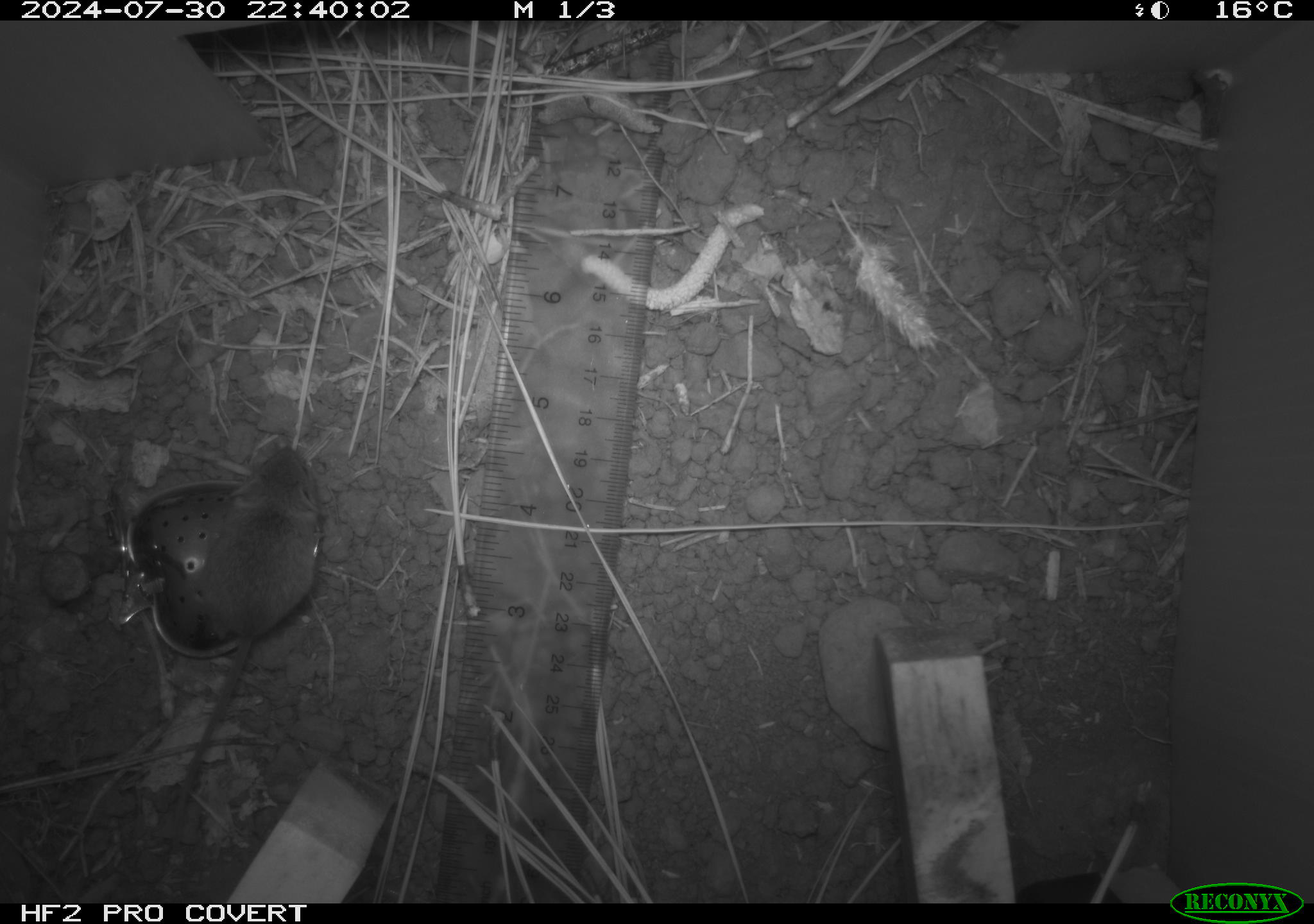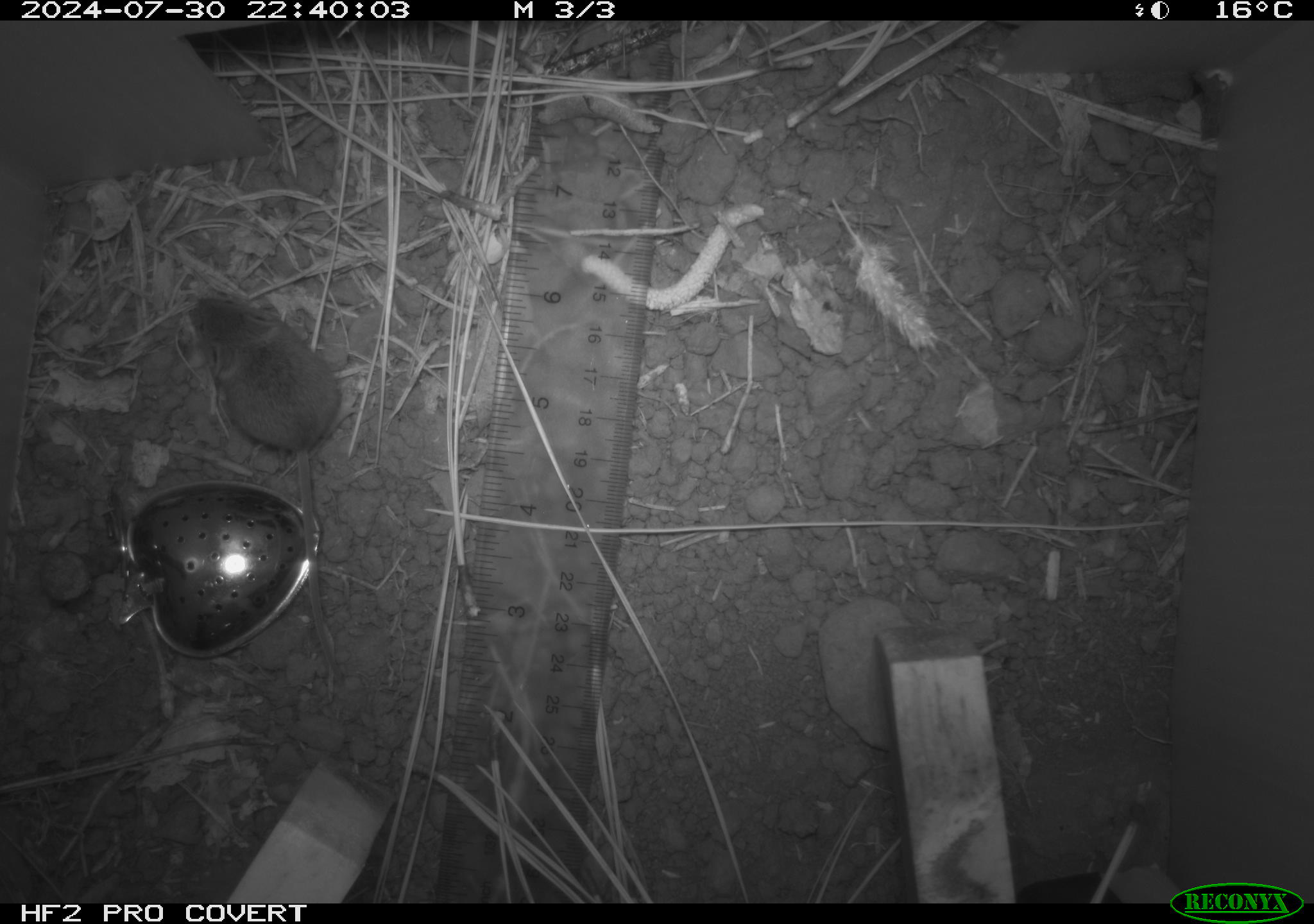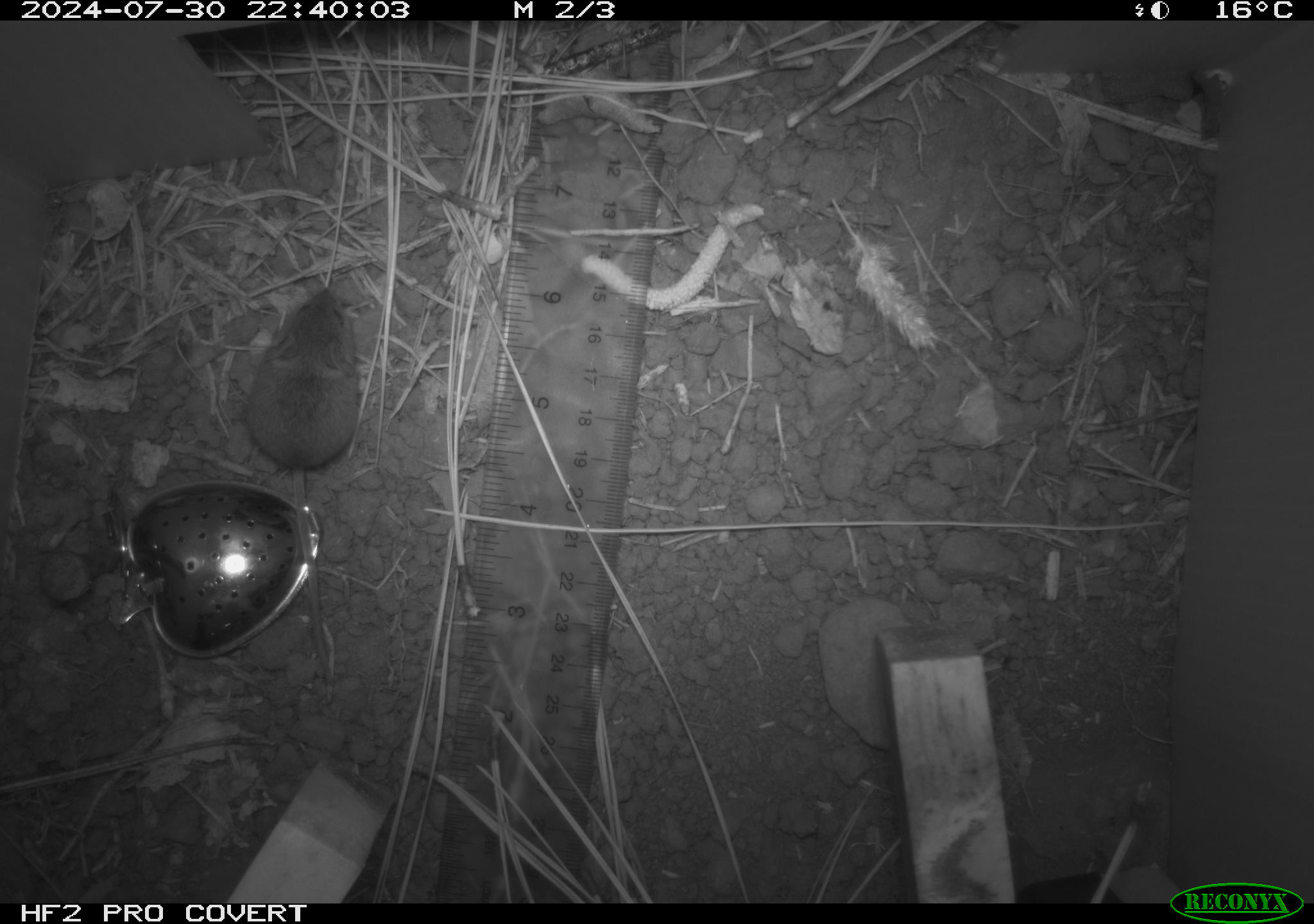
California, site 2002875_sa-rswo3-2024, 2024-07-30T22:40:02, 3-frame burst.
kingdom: Animalia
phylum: Chordata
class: Mammalia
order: Rodentia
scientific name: Rodentia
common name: mouse species